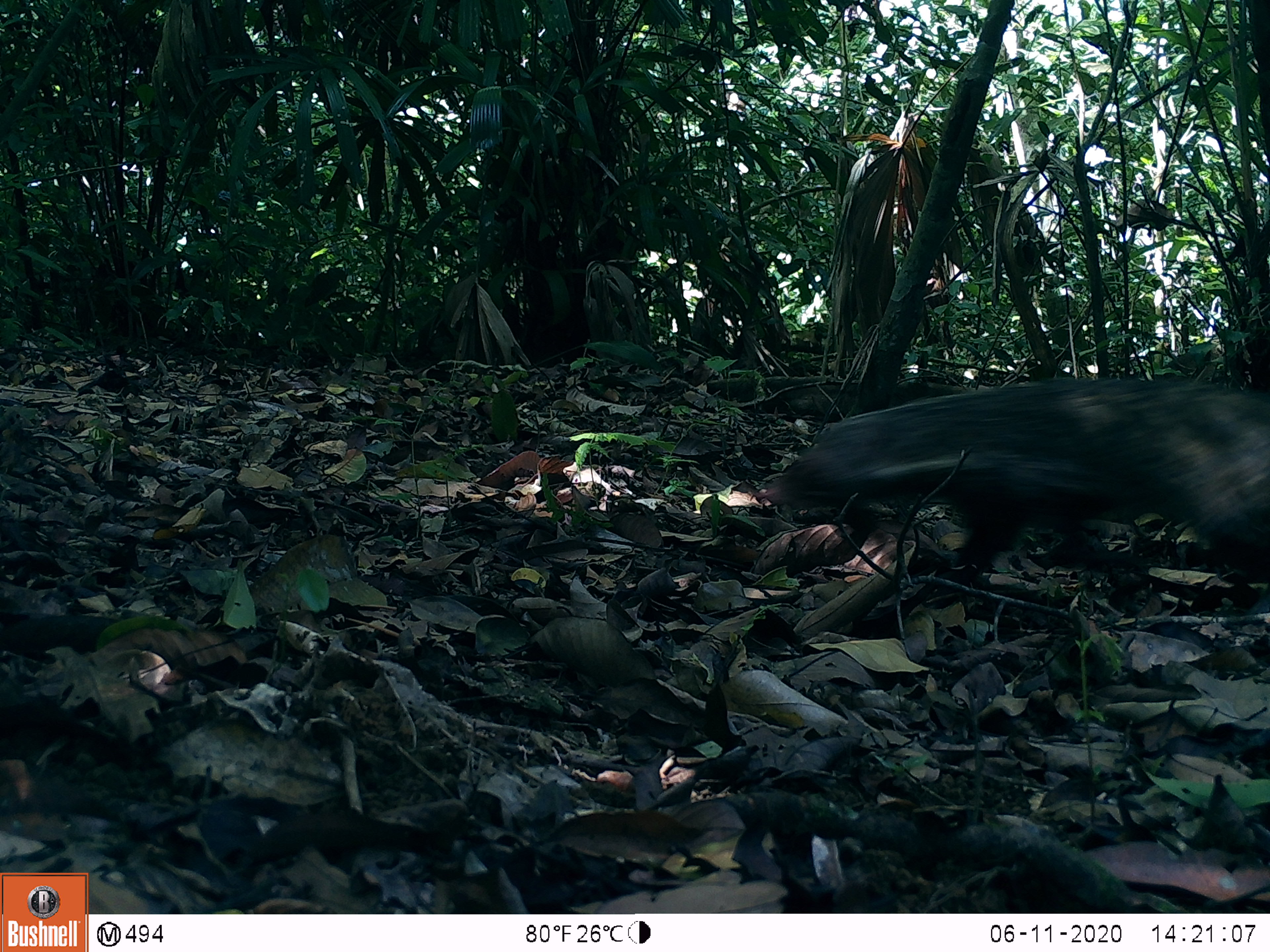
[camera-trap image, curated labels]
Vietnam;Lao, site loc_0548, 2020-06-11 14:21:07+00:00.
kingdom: Animalia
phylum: Chordata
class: Mammalia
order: Carnivora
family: Herpestidae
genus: Urva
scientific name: Urva urva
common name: crab-eating mongoose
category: crab eating mongoose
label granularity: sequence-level